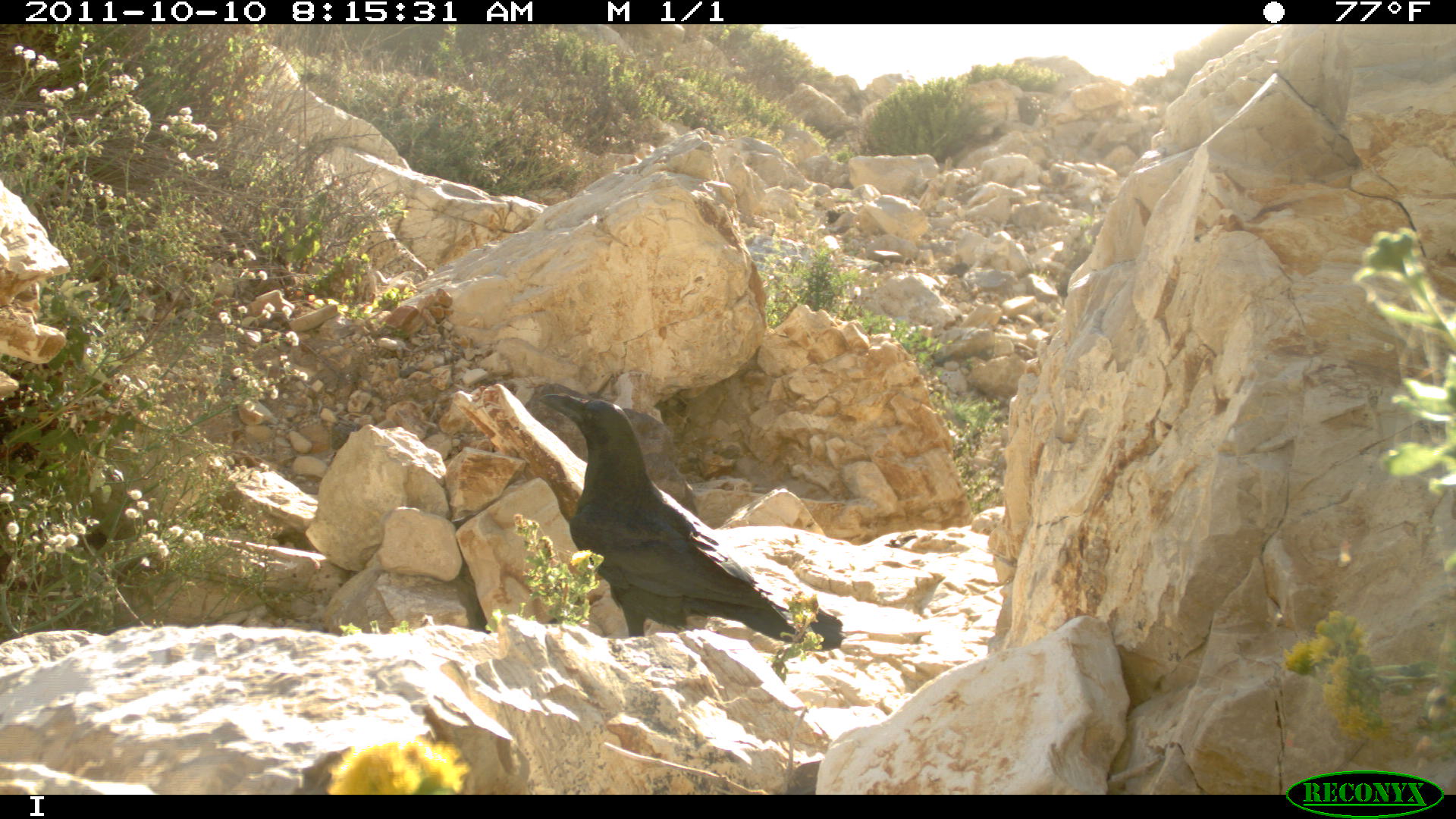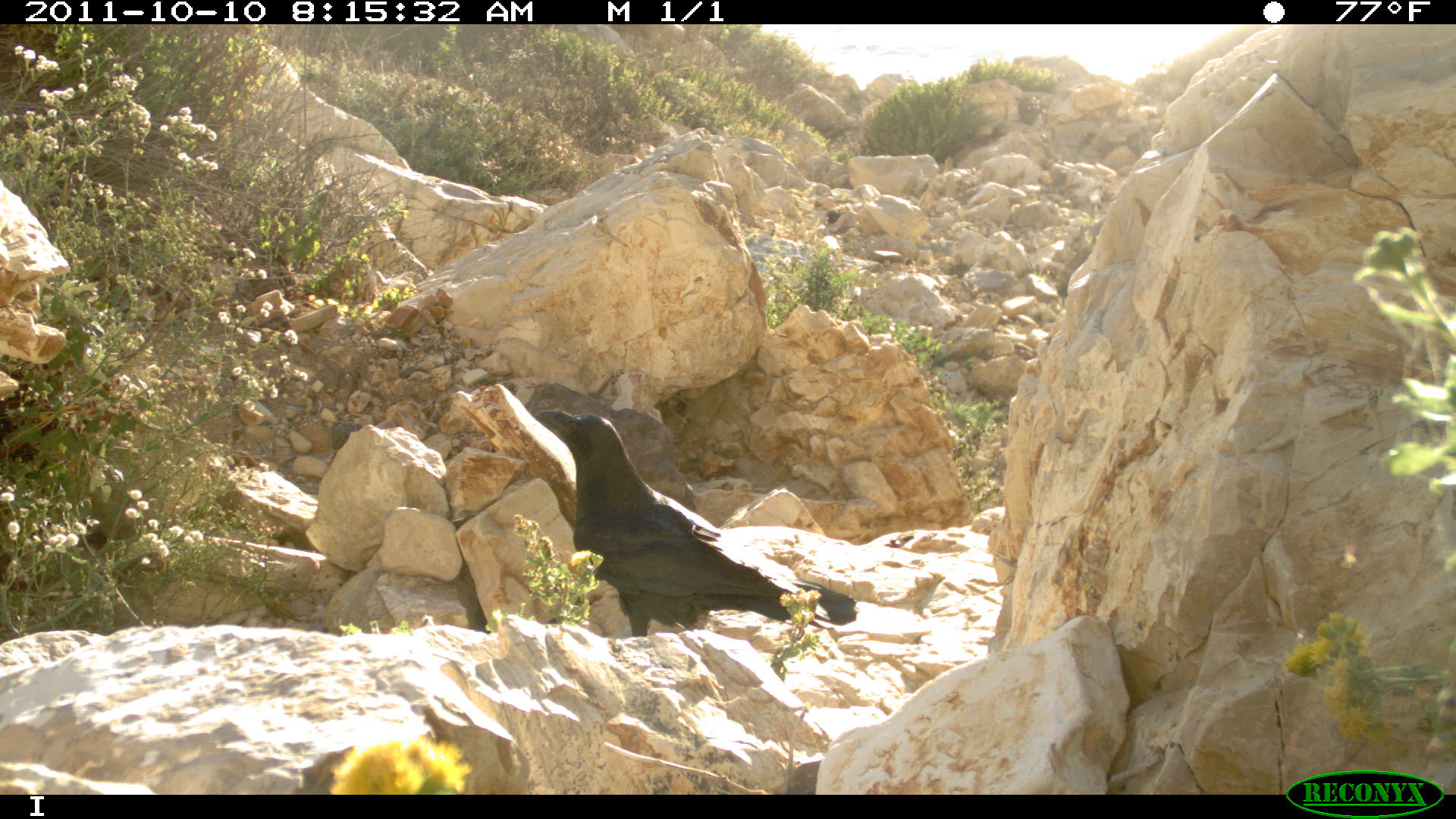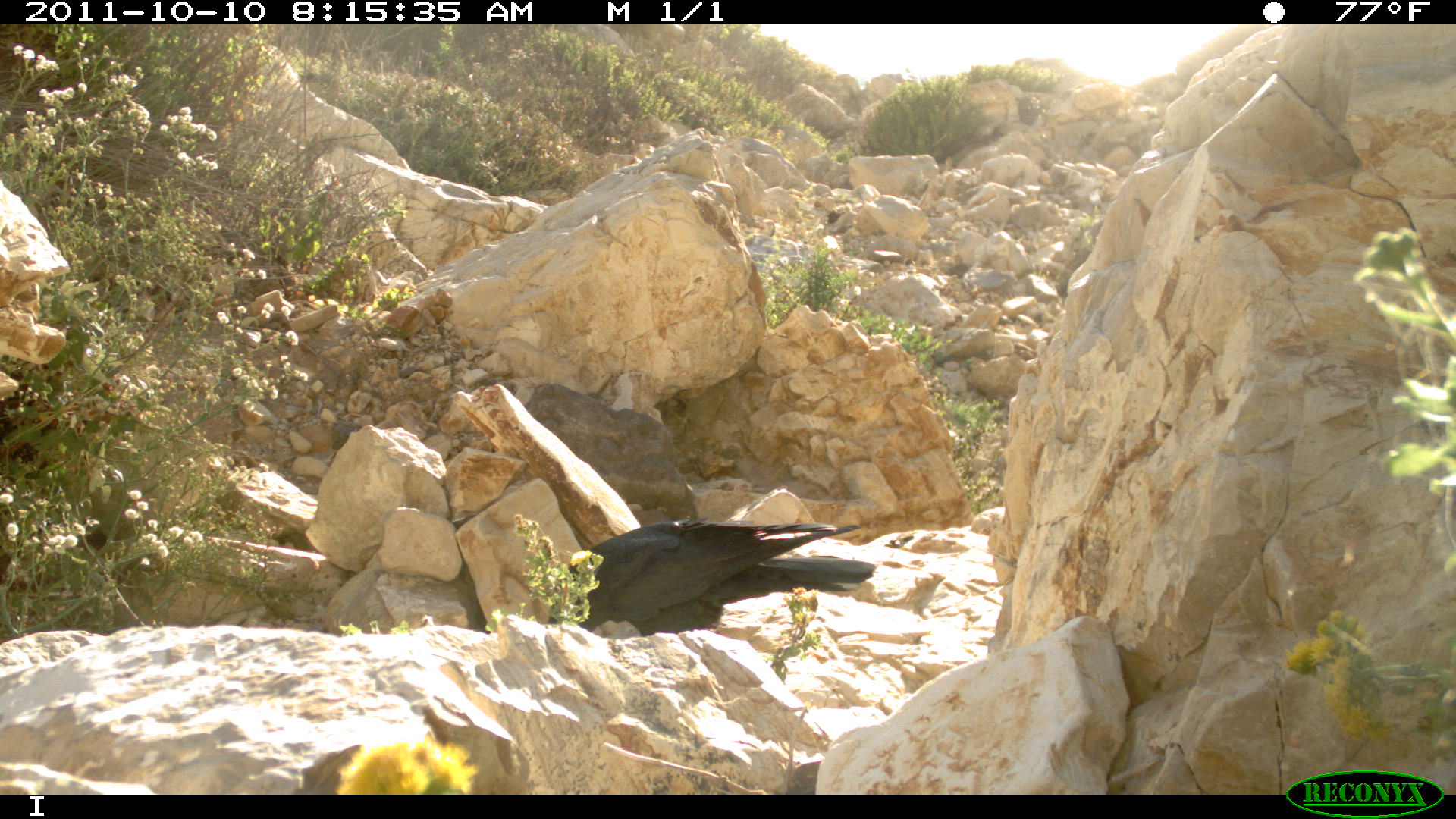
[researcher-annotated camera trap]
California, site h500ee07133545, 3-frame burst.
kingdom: Animalia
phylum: Chordata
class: Aves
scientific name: Aves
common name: bird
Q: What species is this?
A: Bird (Aves).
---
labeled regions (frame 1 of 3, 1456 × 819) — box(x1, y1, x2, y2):
bird: box(538, 393, 846, 651)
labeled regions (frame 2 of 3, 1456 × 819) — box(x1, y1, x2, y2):
bird: box(536, 410, 856, 636)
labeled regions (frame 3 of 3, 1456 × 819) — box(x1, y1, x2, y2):
bird: box(548, 519, 876, 637)